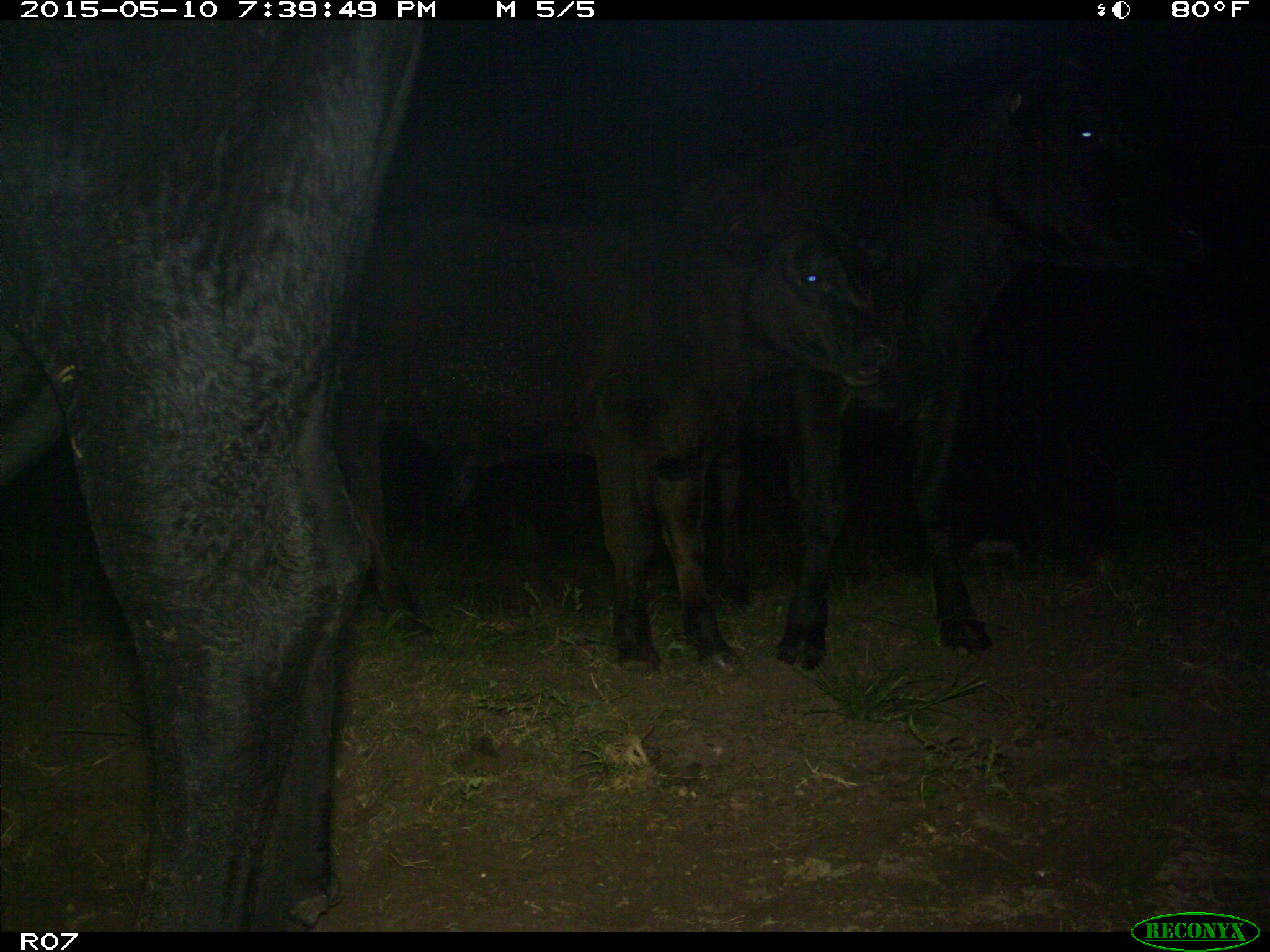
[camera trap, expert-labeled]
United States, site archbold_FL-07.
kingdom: Animalia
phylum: Chordata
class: Mammalia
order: Artiodactyla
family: Bovidae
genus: Bos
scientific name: Bos taurus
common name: domestic cow